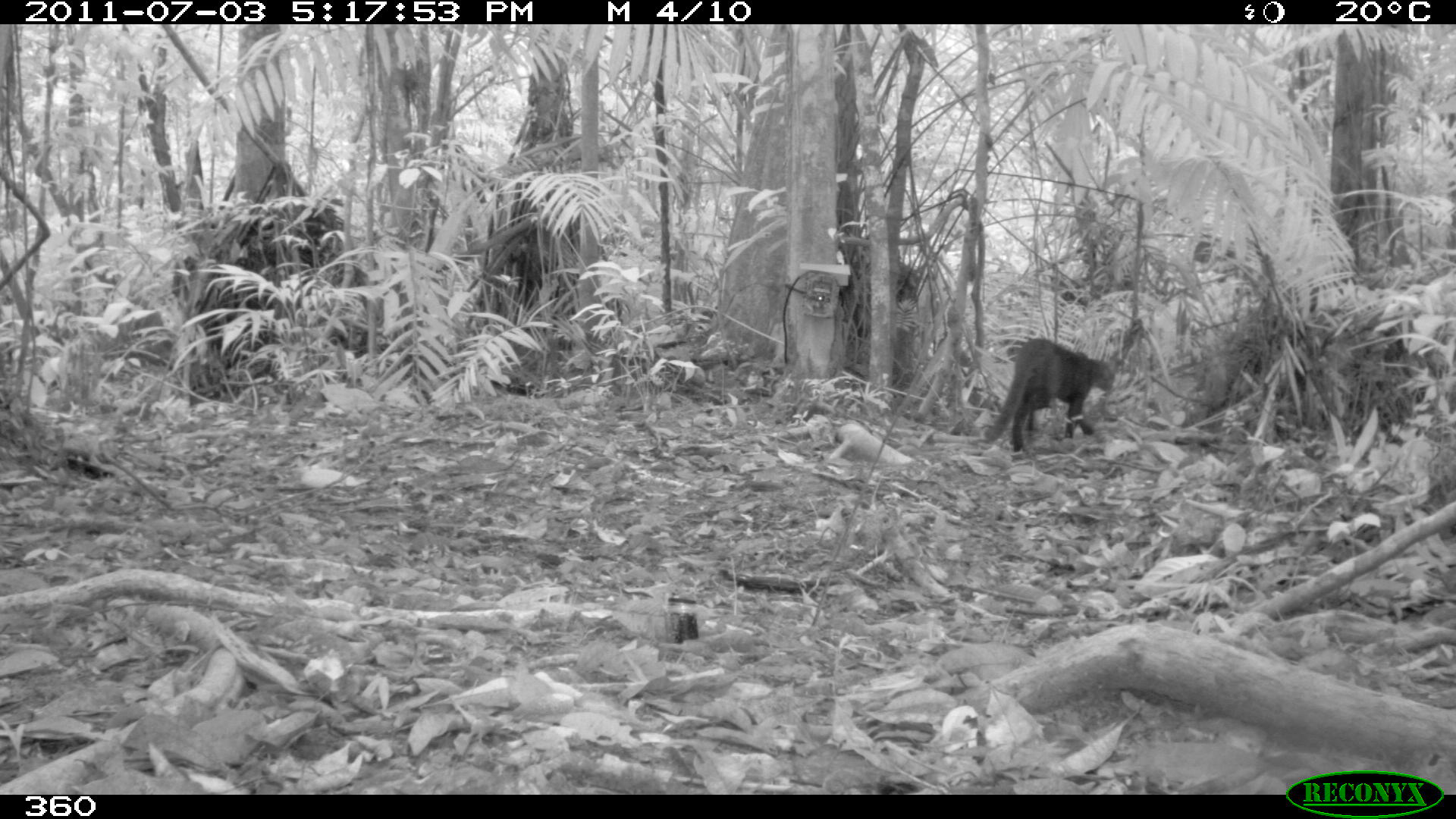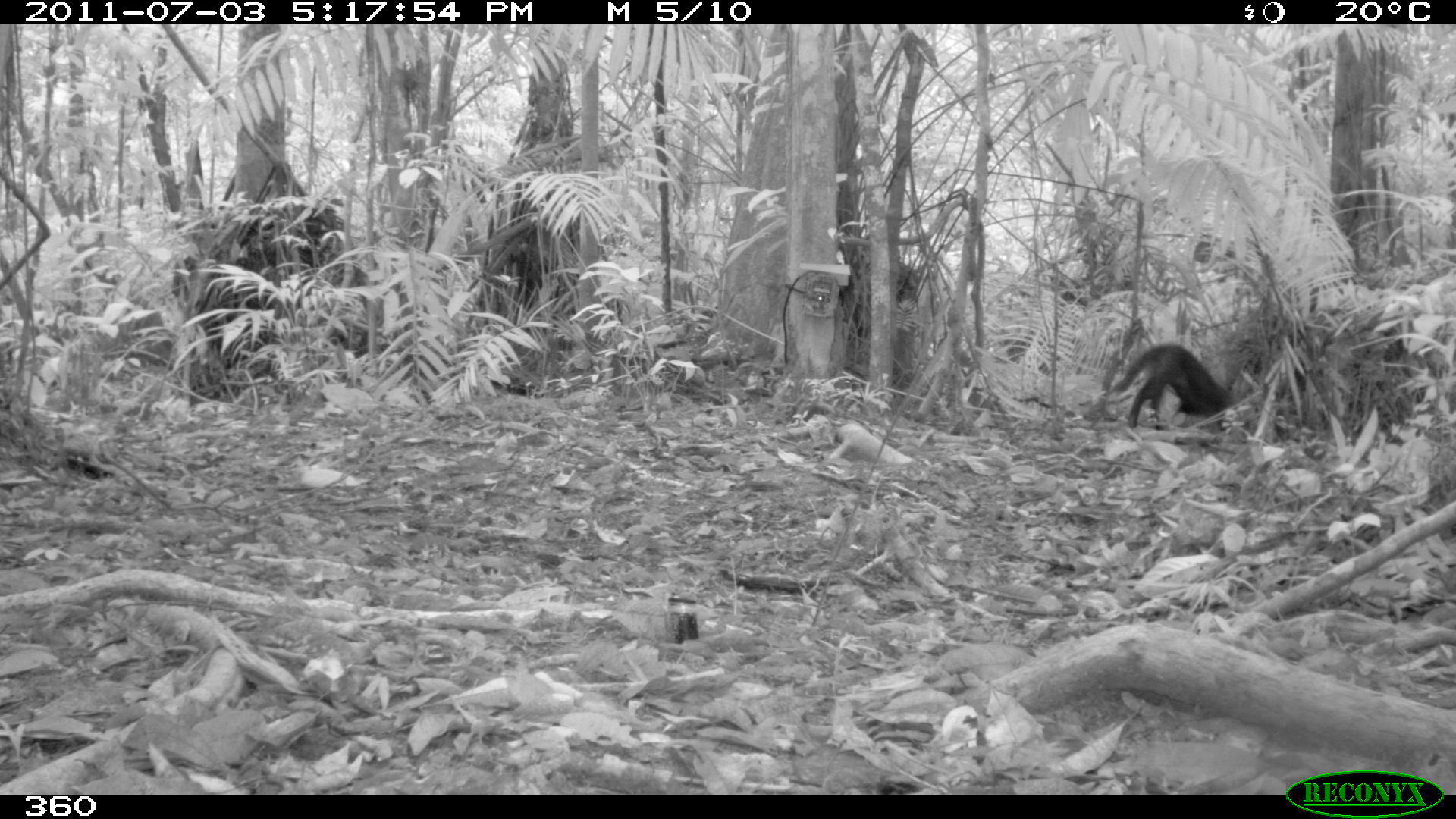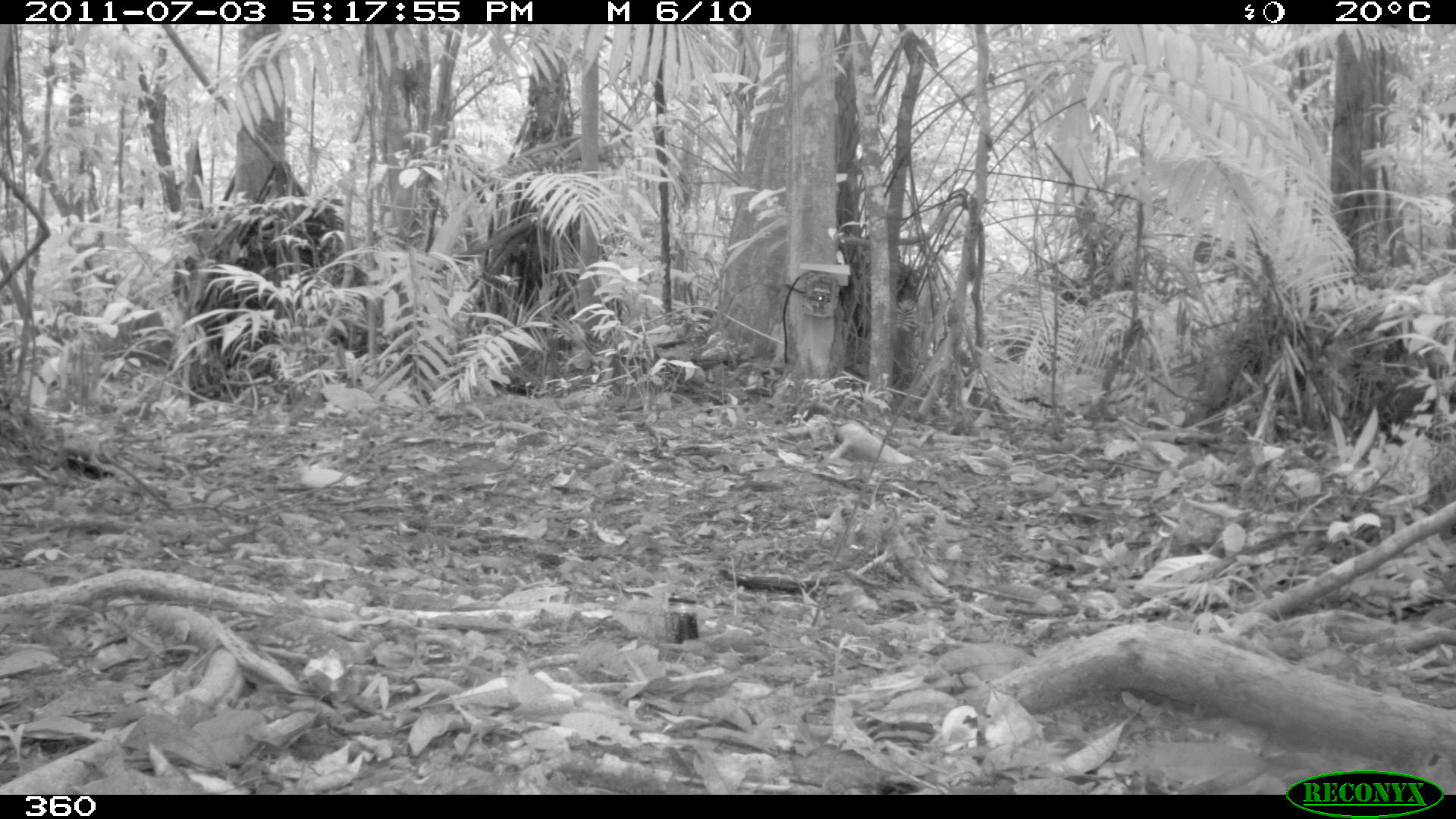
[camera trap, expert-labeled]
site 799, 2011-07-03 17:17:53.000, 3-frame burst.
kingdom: Animalia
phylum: Chordata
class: Mammalia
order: Carnivora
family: Felidae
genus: Herpailurus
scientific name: Herpailurus yagouaroundi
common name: jaguarundi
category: puma yagouaroundi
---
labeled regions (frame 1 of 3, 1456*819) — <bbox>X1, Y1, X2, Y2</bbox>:
puma yagouaroundi: <bbox>983, 338, 1115, 452</bbox>